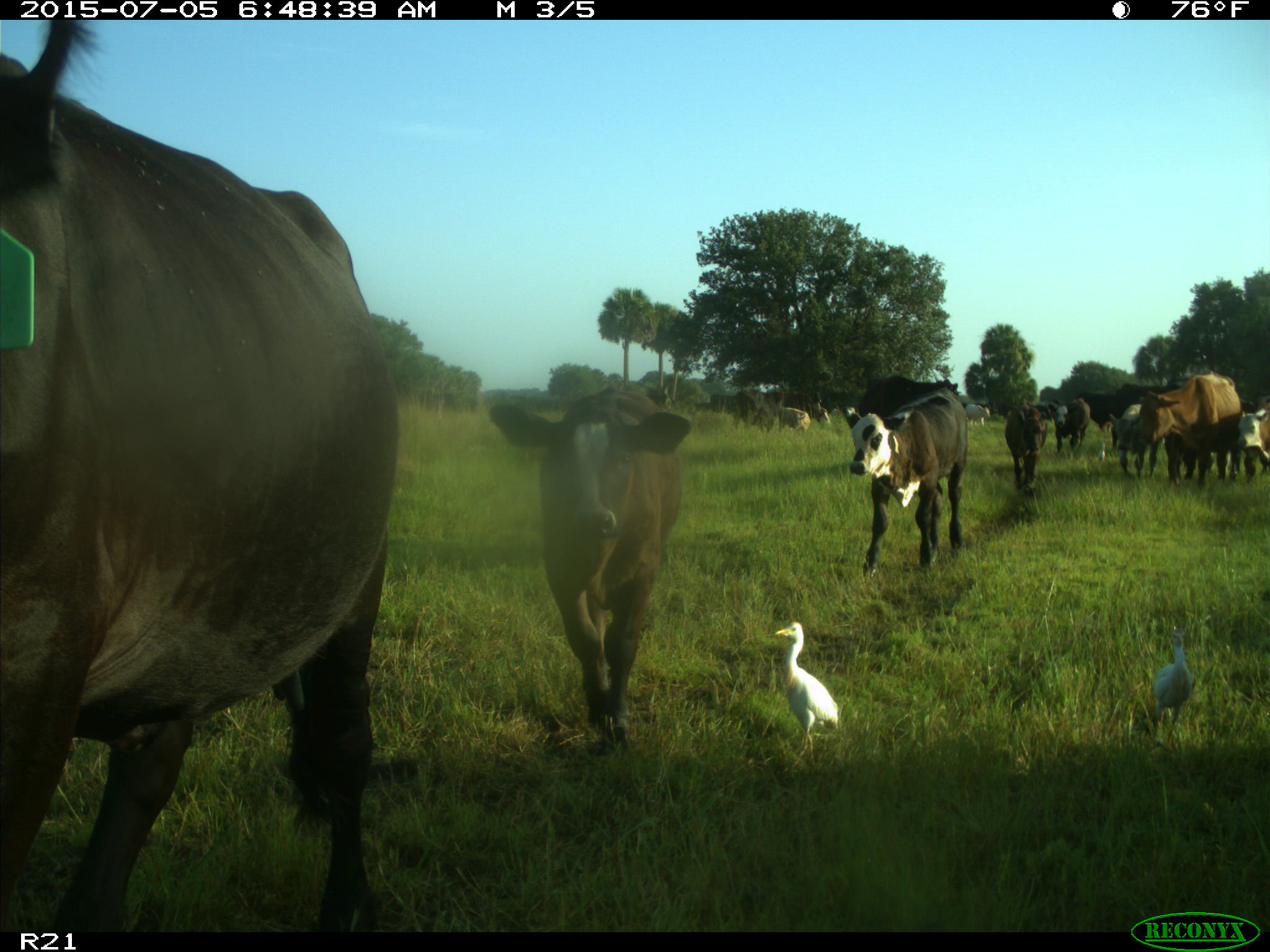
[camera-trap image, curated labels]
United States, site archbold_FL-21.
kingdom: Animalia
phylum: Chordata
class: Mammalia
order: Artiodactyla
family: Bovidae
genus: Bos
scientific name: Bos taurus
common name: domestic cow